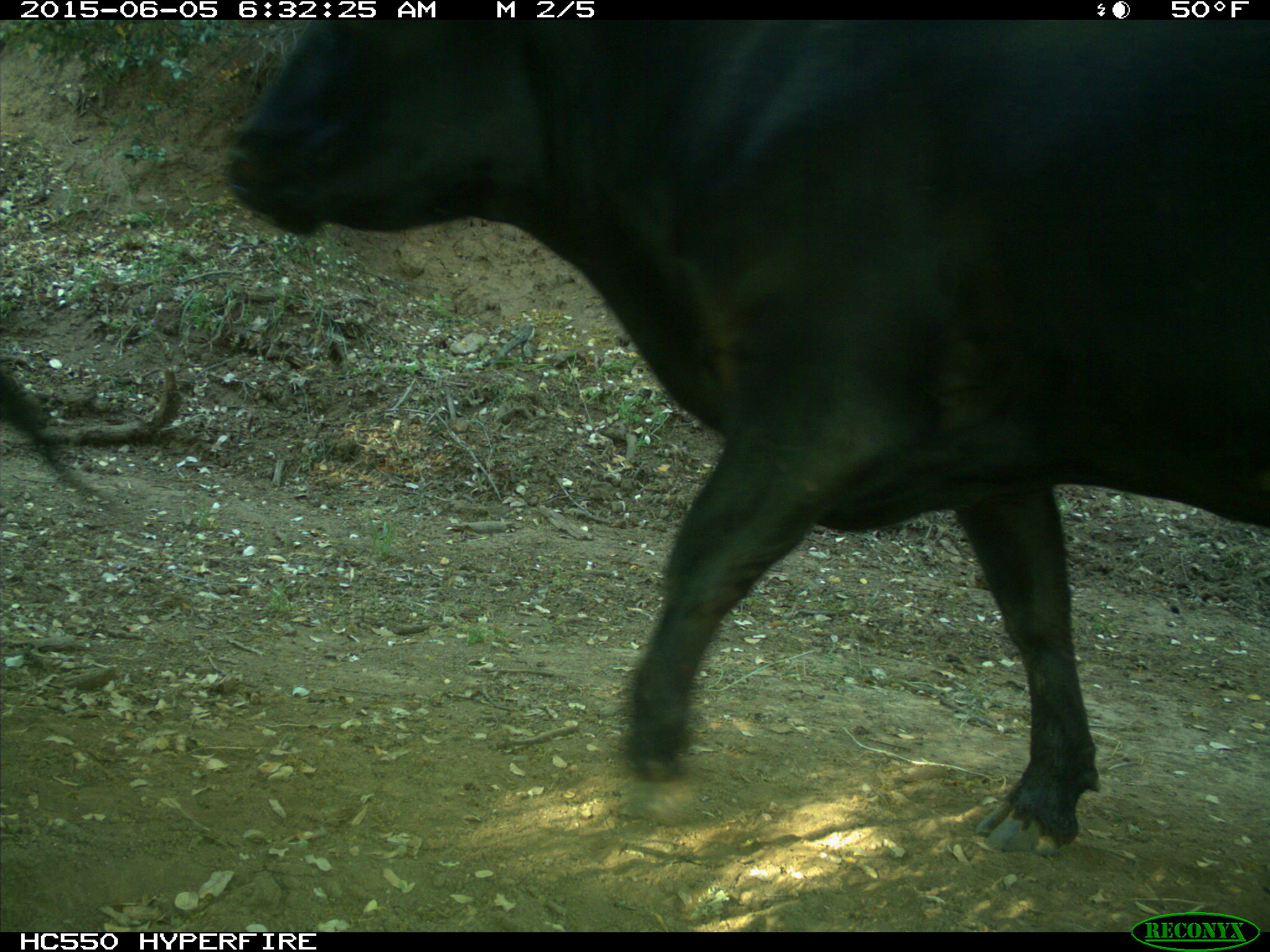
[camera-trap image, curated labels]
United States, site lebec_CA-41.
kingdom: Animalia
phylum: Chordata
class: Mammalia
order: Artiodactyla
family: Bovidae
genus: Bos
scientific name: Bos taurus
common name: domestic cow